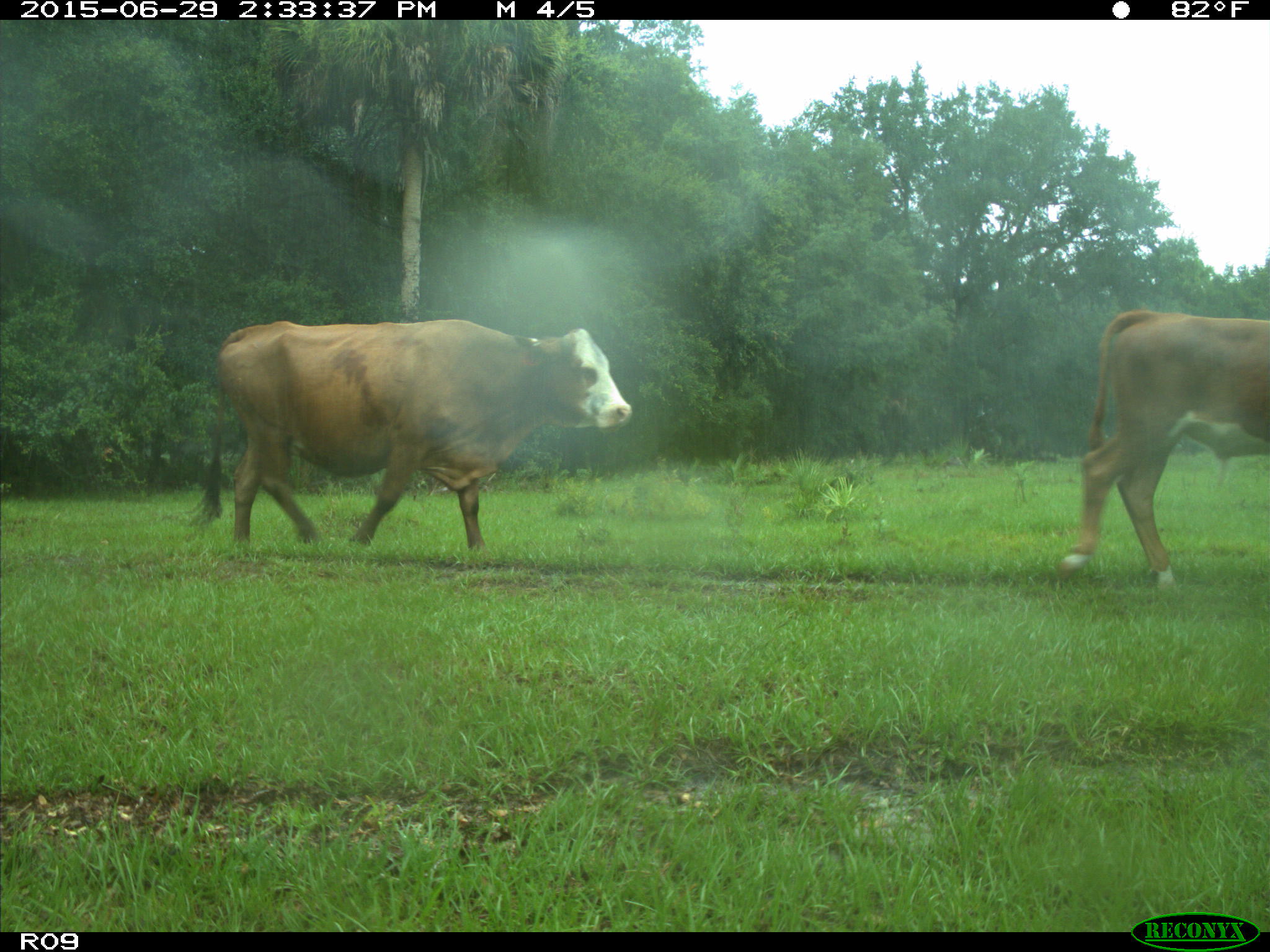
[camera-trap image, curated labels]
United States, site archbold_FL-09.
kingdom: Animalia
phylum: Chordata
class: Mammalia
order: Artiodactyla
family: Bovidae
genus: Bos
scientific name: Bos taurus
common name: domestic cow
Bos taurus (domestic cow).